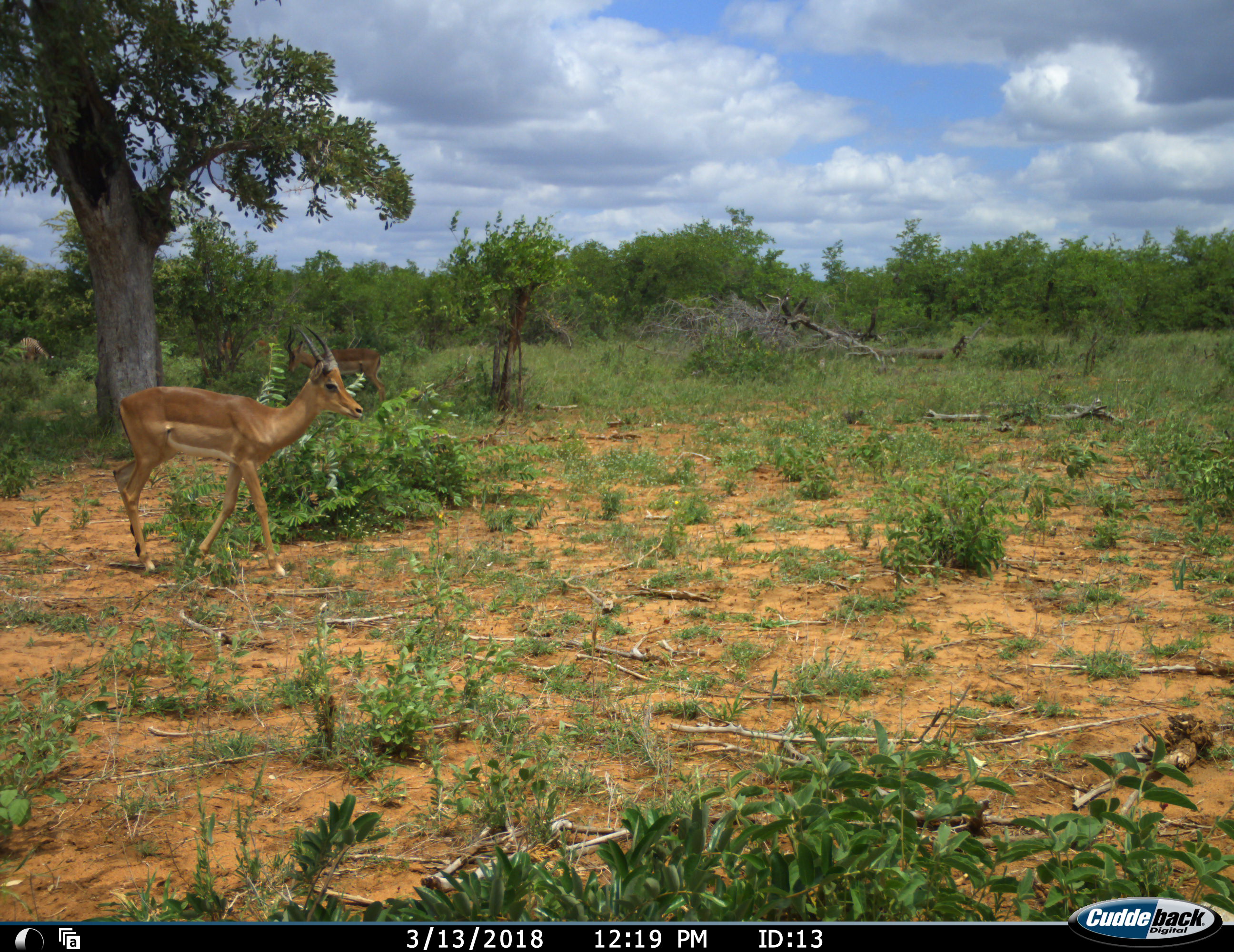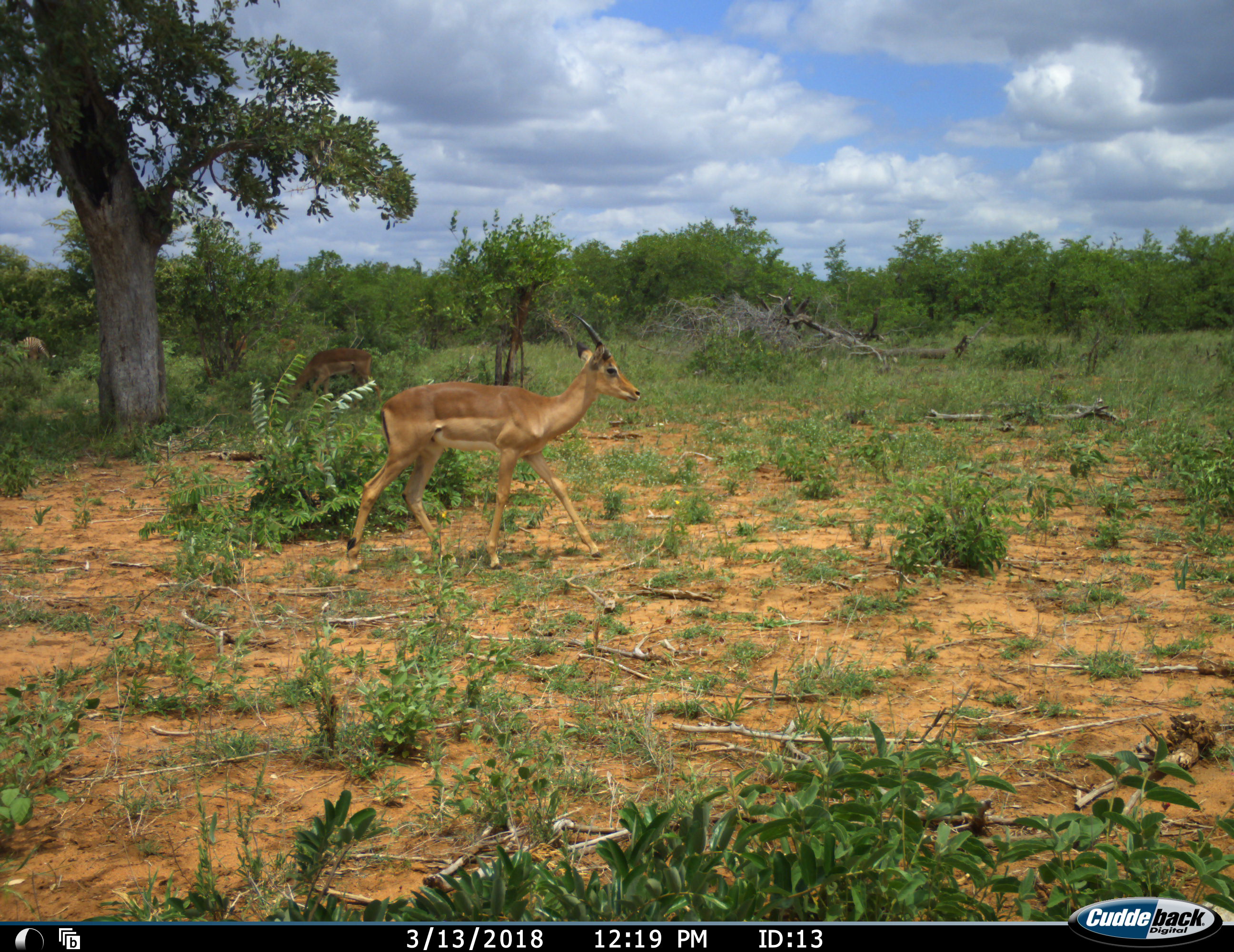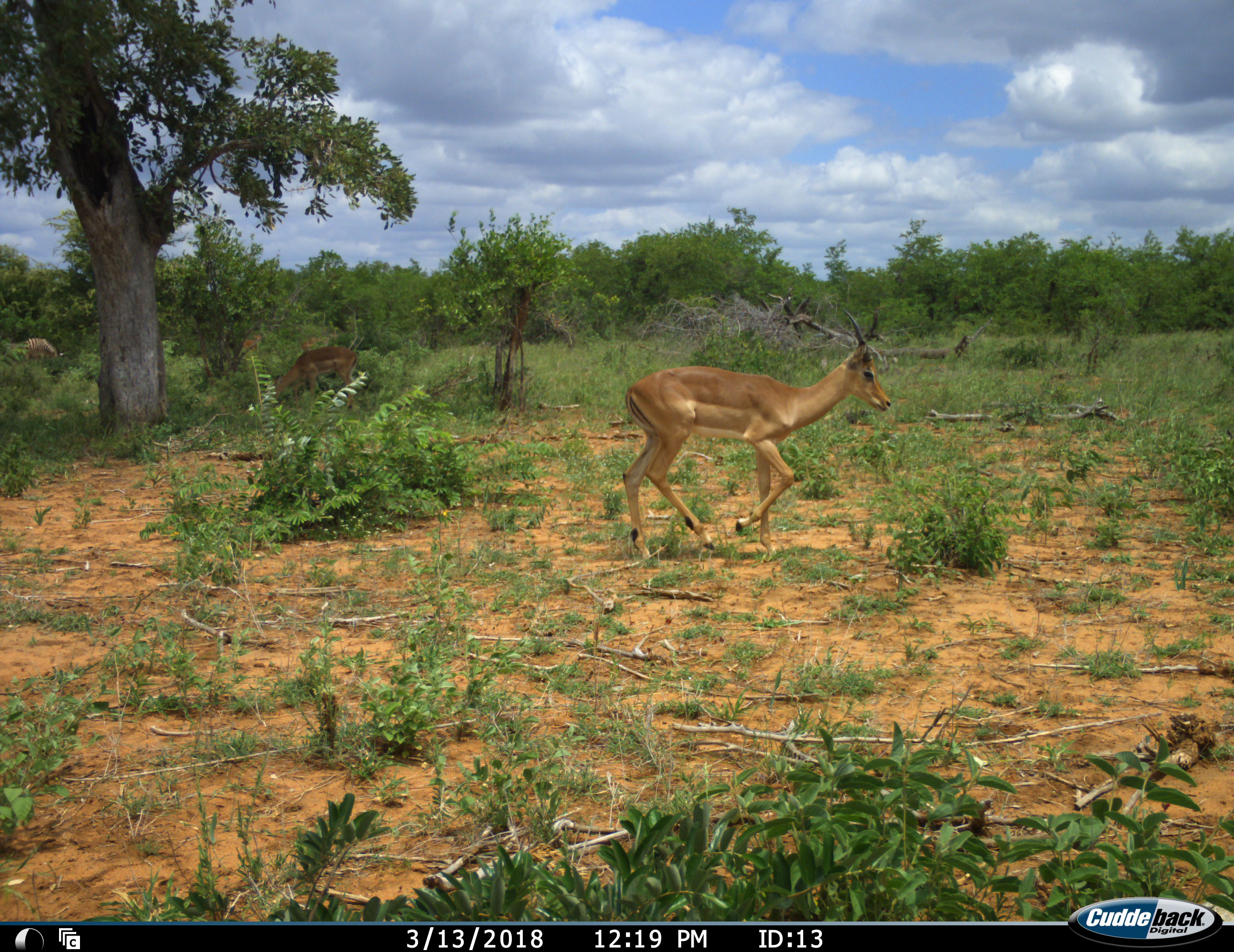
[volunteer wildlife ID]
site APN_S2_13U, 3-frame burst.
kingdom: Animalia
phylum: Chordata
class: Mammalia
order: Artiodactyla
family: Bovidae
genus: Aepyceros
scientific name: Aepyceros melampus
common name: impala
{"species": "impala (Aepyceros melampus)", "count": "3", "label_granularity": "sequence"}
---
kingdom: Animalia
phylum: Chordata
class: Mammalia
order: Perissodactyla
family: Equidae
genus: Equus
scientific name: Equus quagga burchellii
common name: burchell's zebra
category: zebraburchells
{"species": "zebraburchells (burchell's zebra) (Equus quagga burchellii)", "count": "1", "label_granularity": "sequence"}